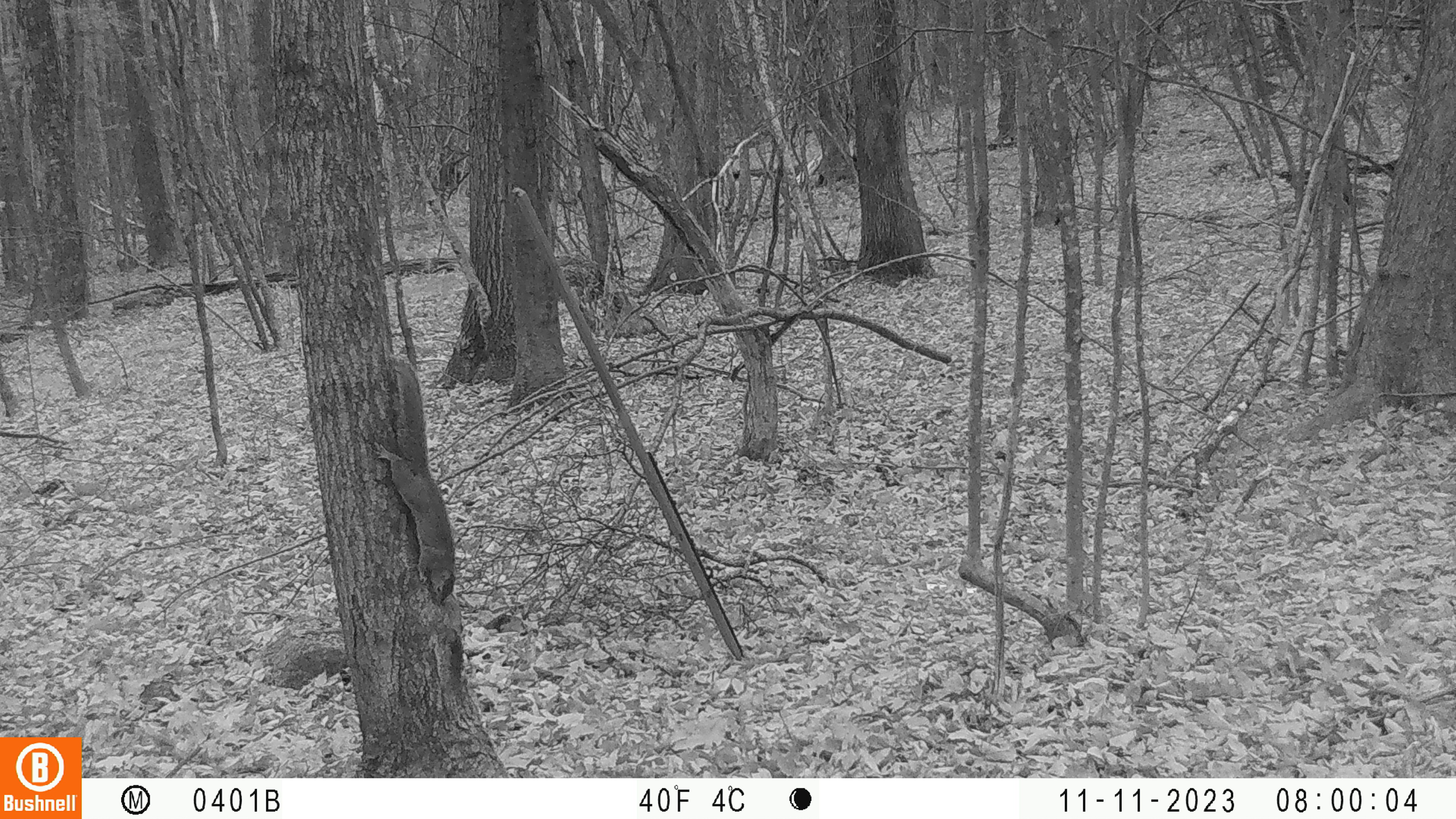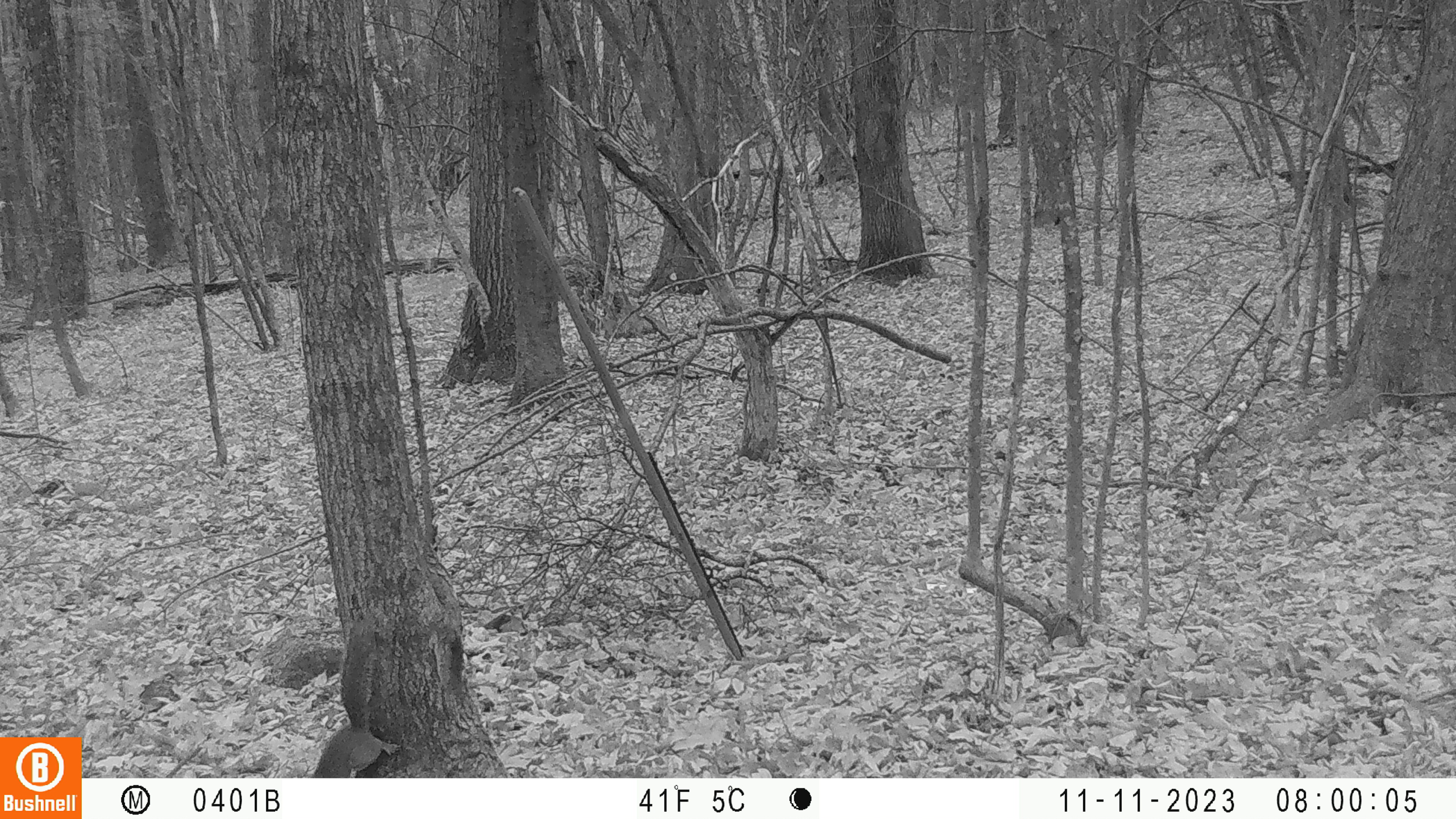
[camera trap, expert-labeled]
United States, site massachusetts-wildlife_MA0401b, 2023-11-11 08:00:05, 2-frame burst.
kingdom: Animalia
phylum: Chordata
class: Mammalia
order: Rodentia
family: Sciuridae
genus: Sciurus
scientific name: Sciurus carolinensis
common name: gray squirrel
Gray squirrel (Sciurus carolinensis).